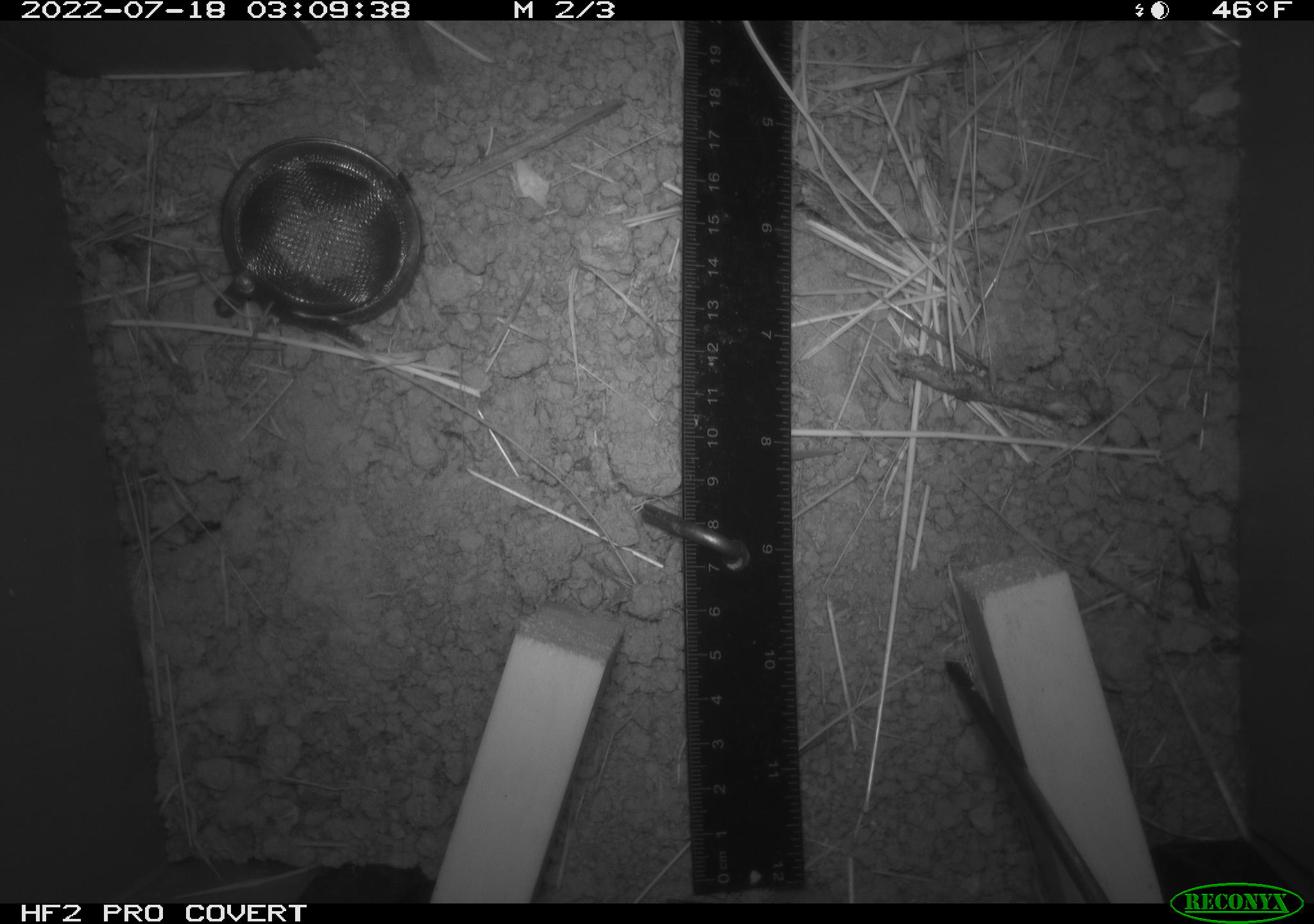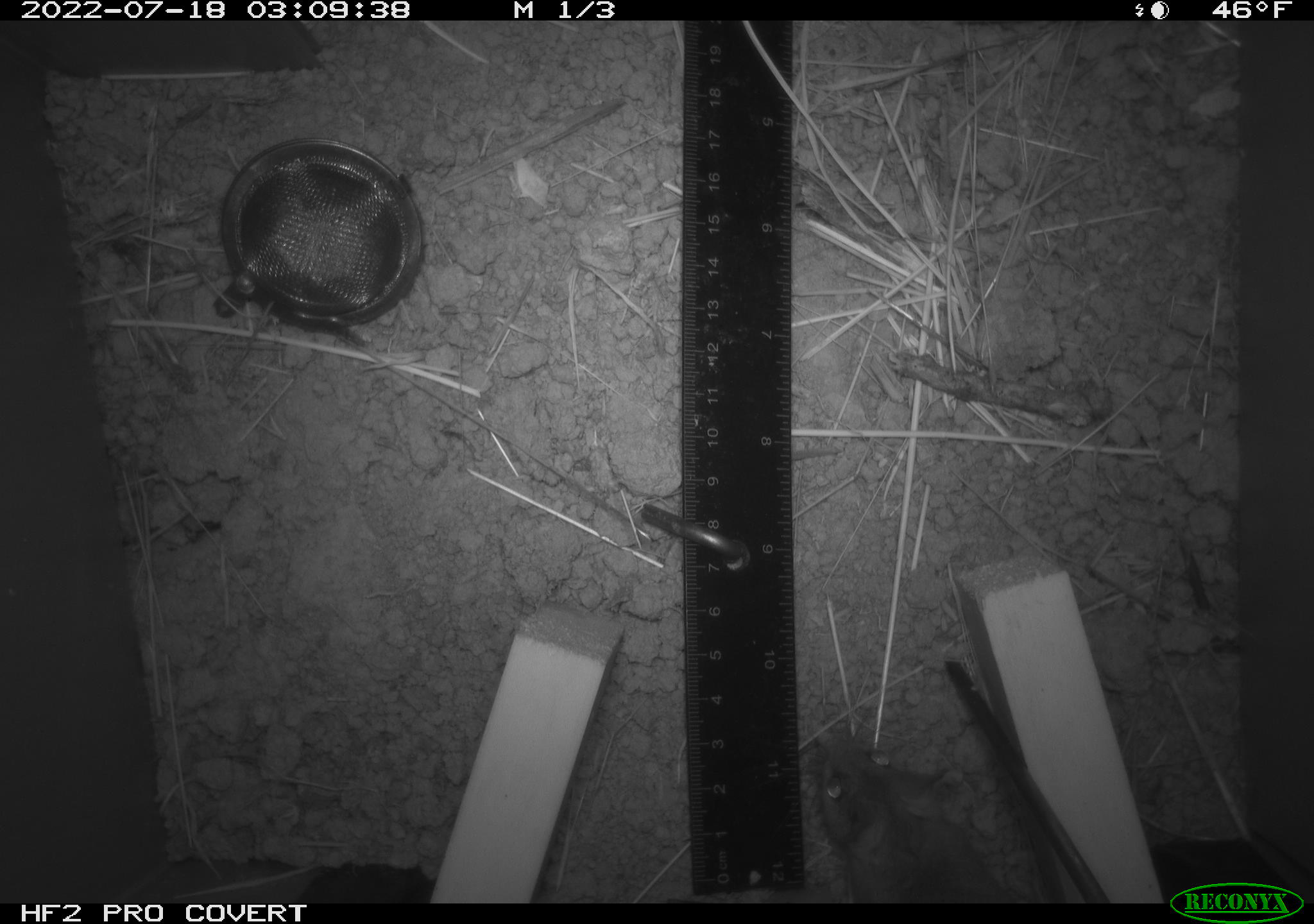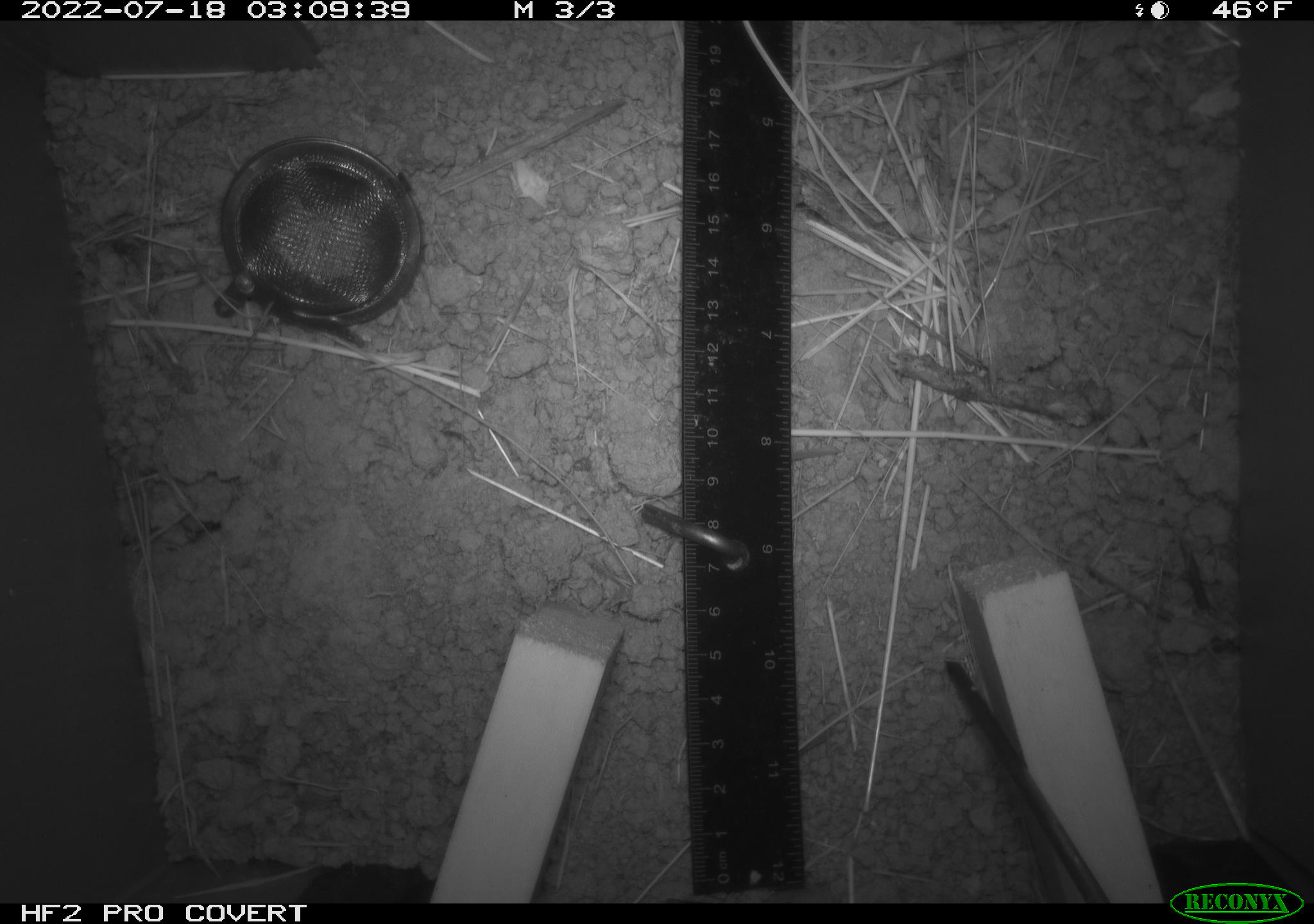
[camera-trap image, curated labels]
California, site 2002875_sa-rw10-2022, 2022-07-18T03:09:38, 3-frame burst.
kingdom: Animalia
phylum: Chordata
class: Mammalia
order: Rodentia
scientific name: Rodentia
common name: mouse species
Mouse species (Rodentia).